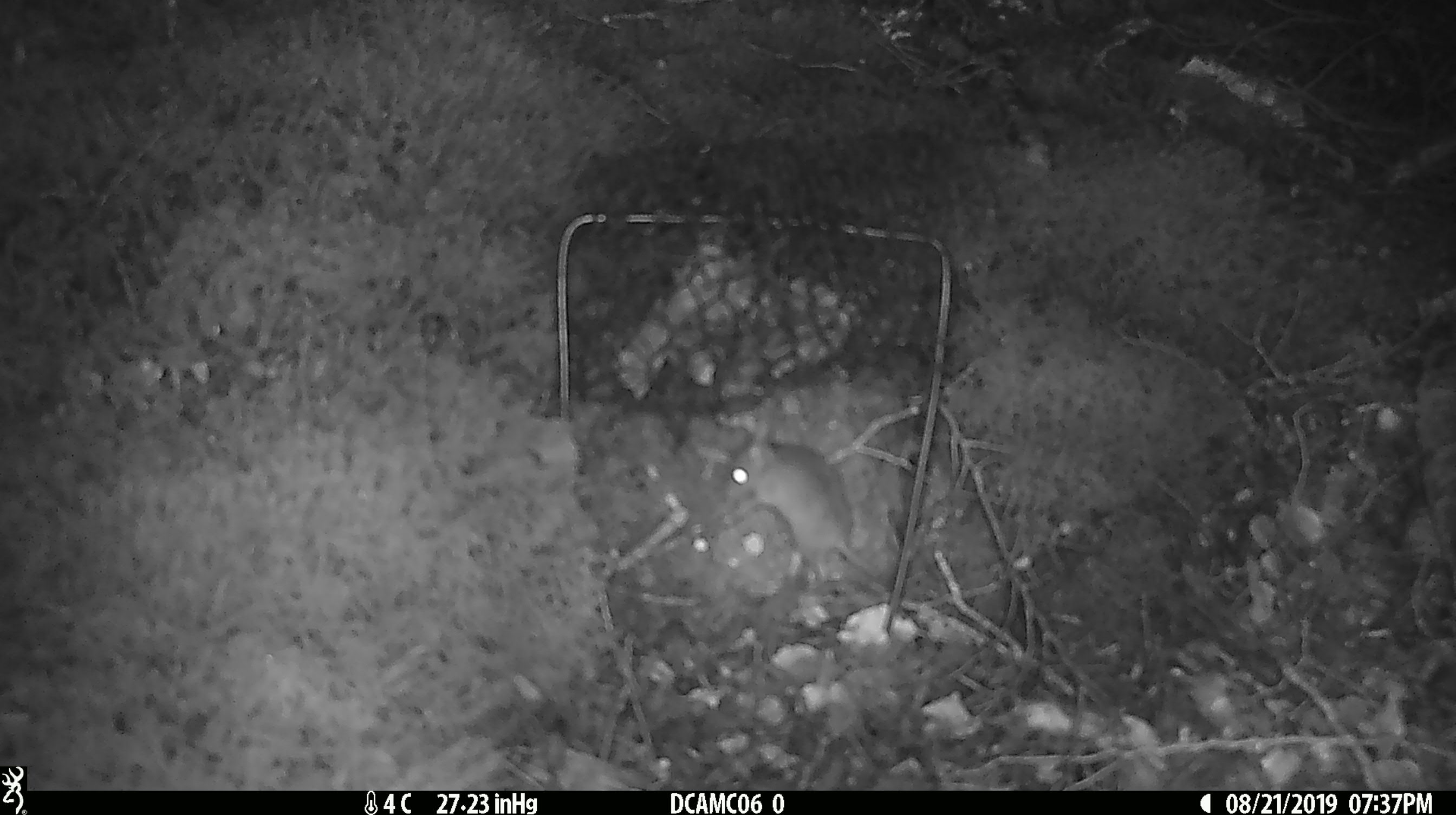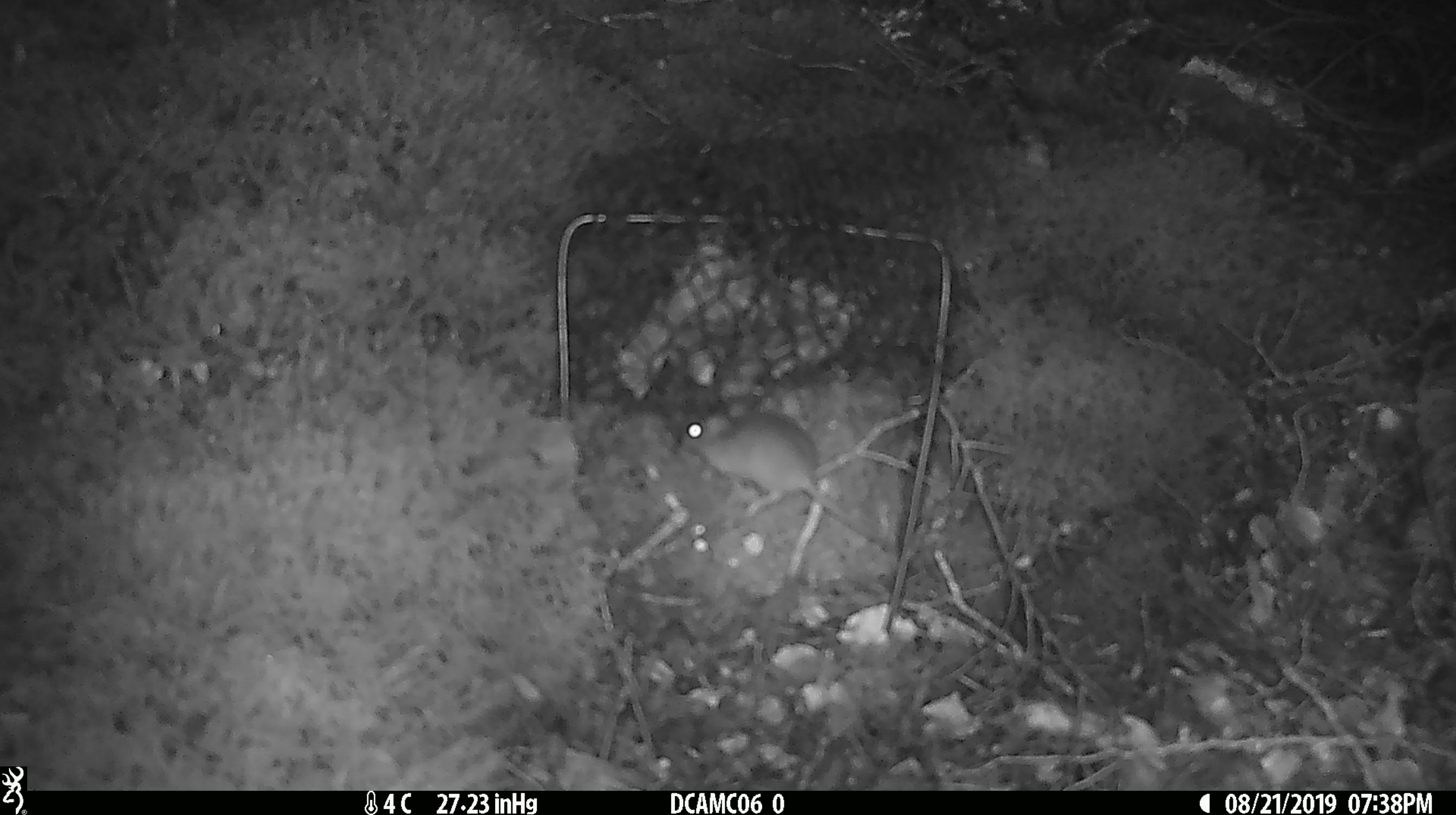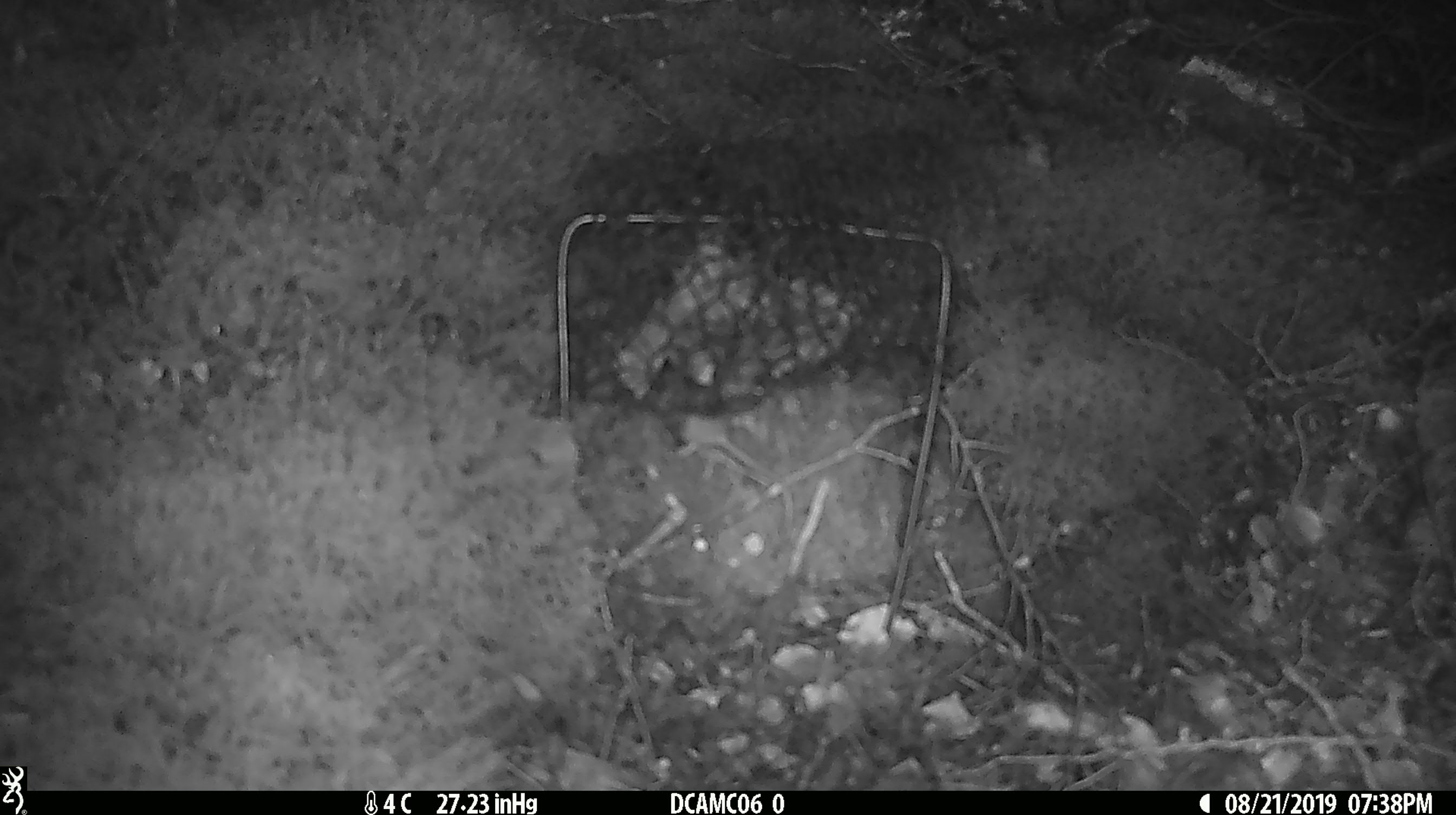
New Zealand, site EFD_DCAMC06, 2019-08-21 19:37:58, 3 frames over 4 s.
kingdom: Animalia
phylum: Chordata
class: Mammalia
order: Rodentia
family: Muridae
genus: Mus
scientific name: Mus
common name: mouse